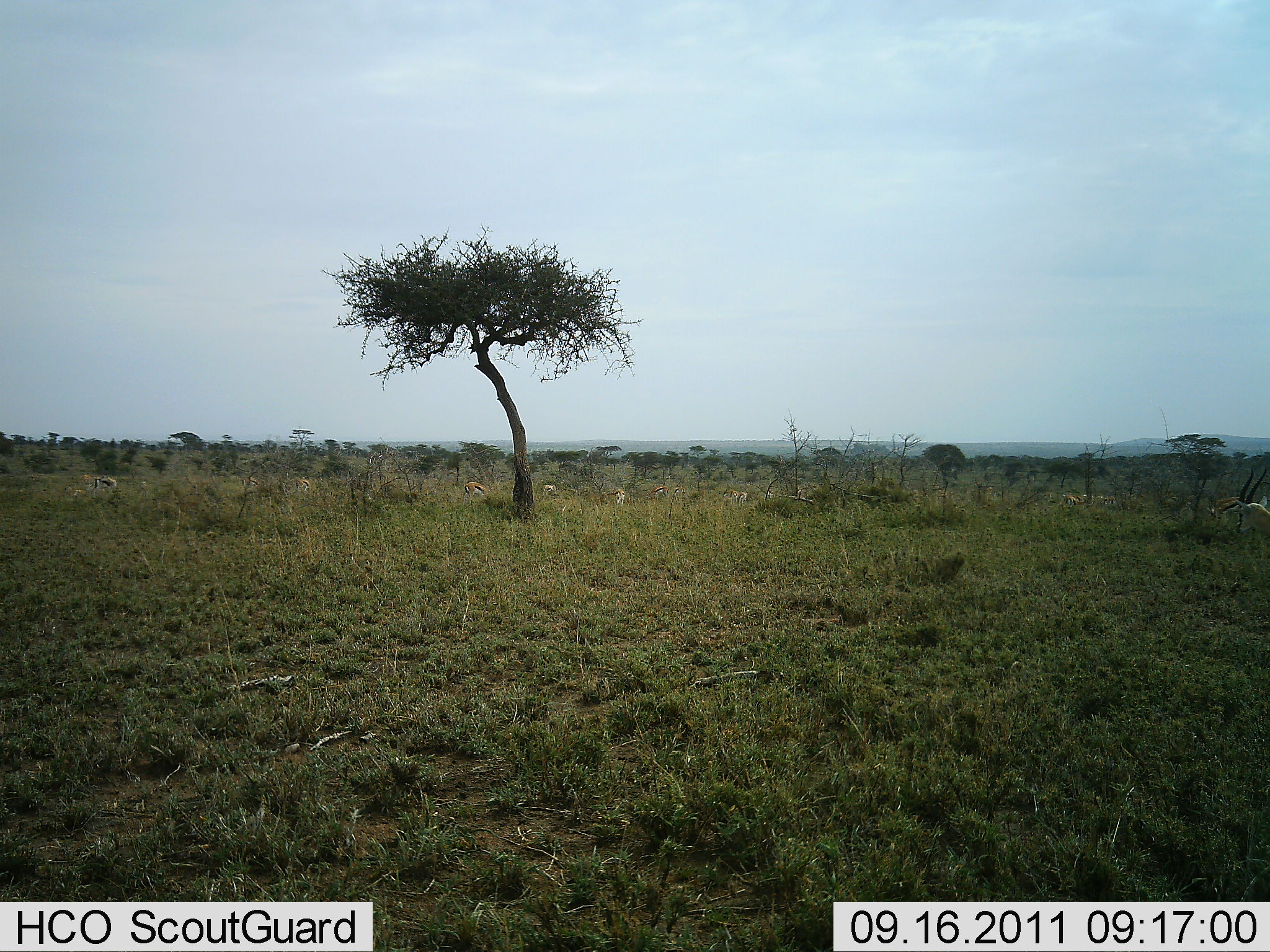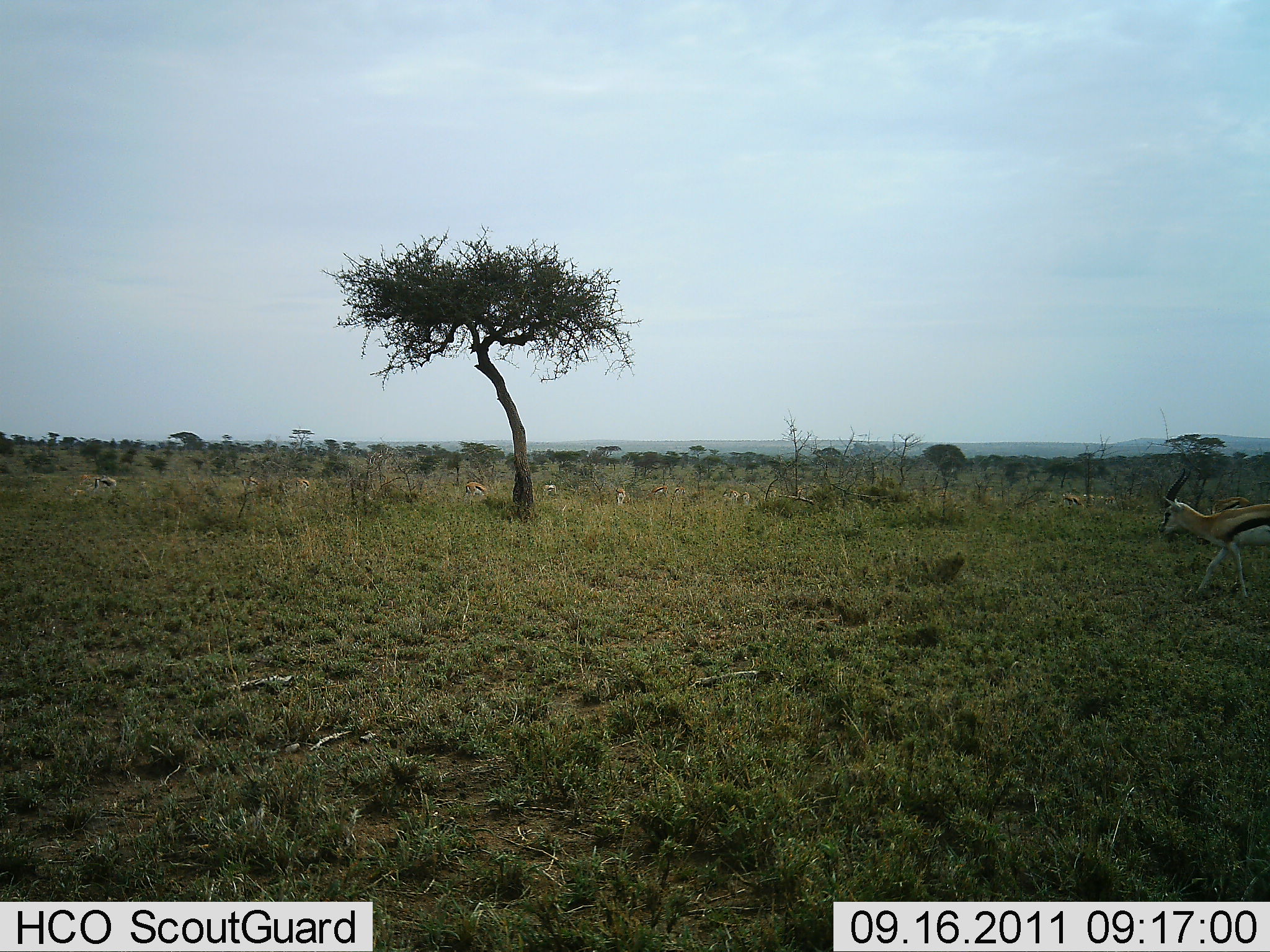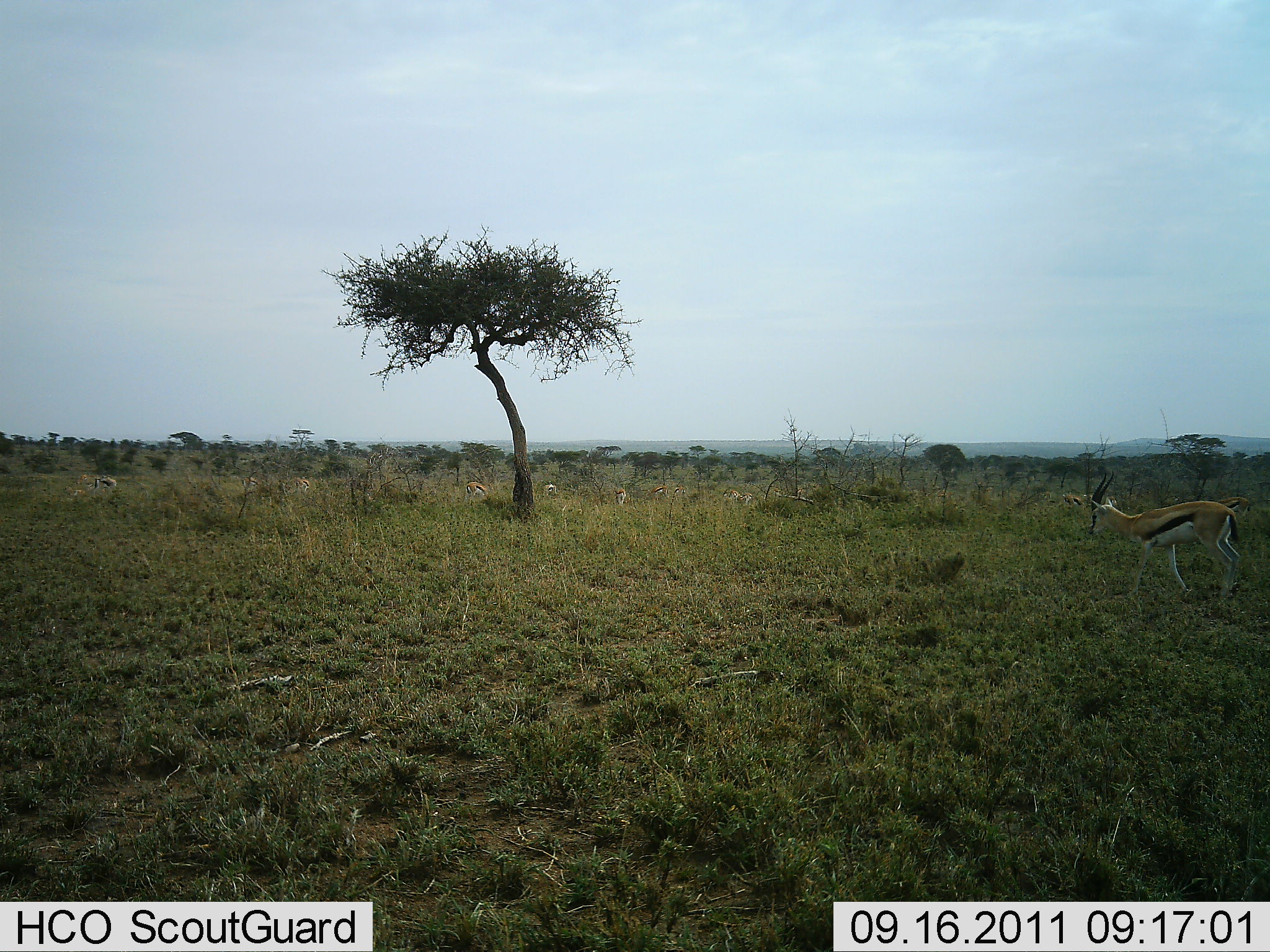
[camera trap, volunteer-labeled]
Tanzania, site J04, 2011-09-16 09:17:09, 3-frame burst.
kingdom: Animalia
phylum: Chordata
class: Mammalia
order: Artiodactyla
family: Bovidae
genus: Eudorcas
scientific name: Eudorcas thomsonii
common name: thomson's gazelle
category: gazellethomsons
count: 1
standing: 9%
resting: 0%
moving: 100%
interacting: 9%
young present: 0%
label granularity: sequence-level